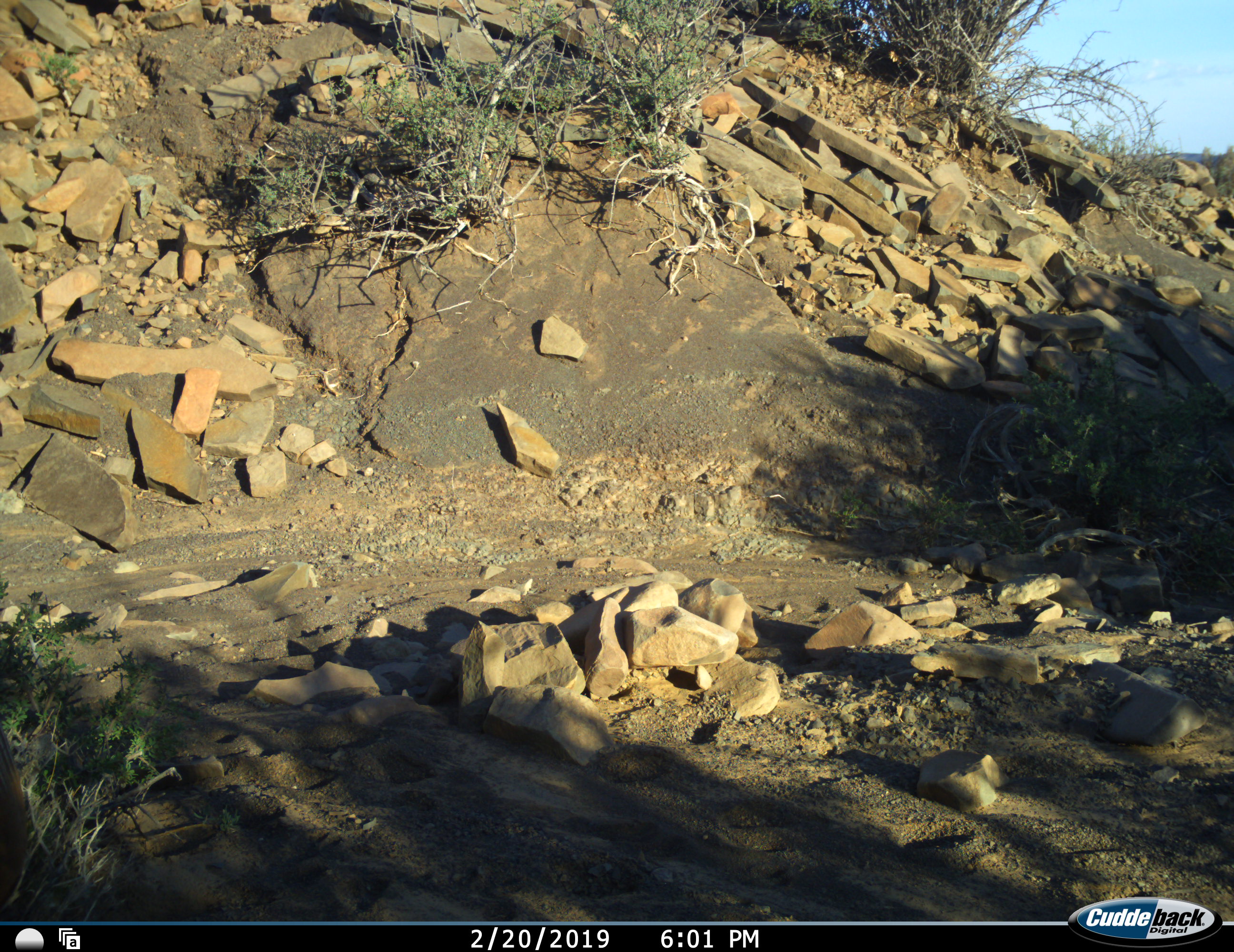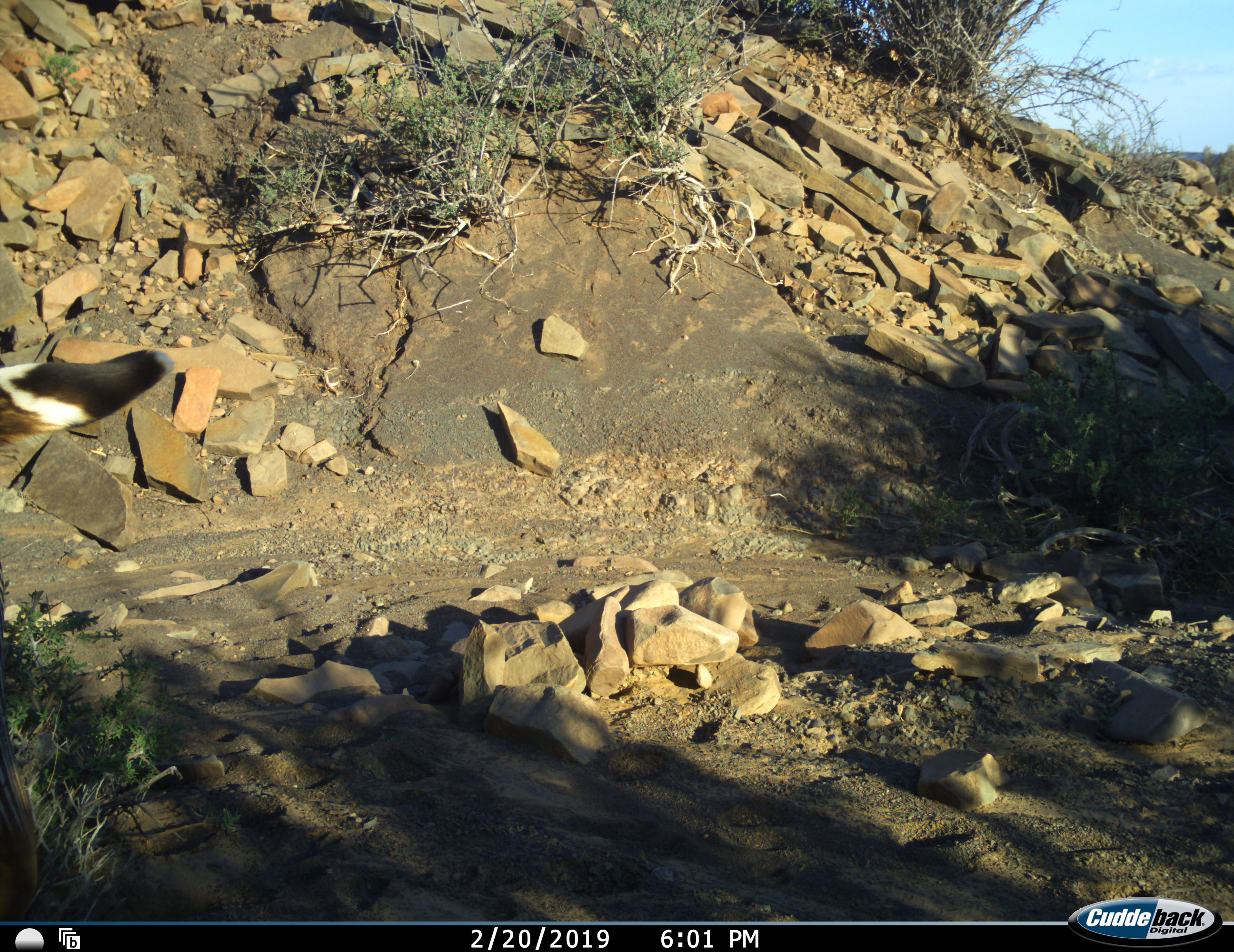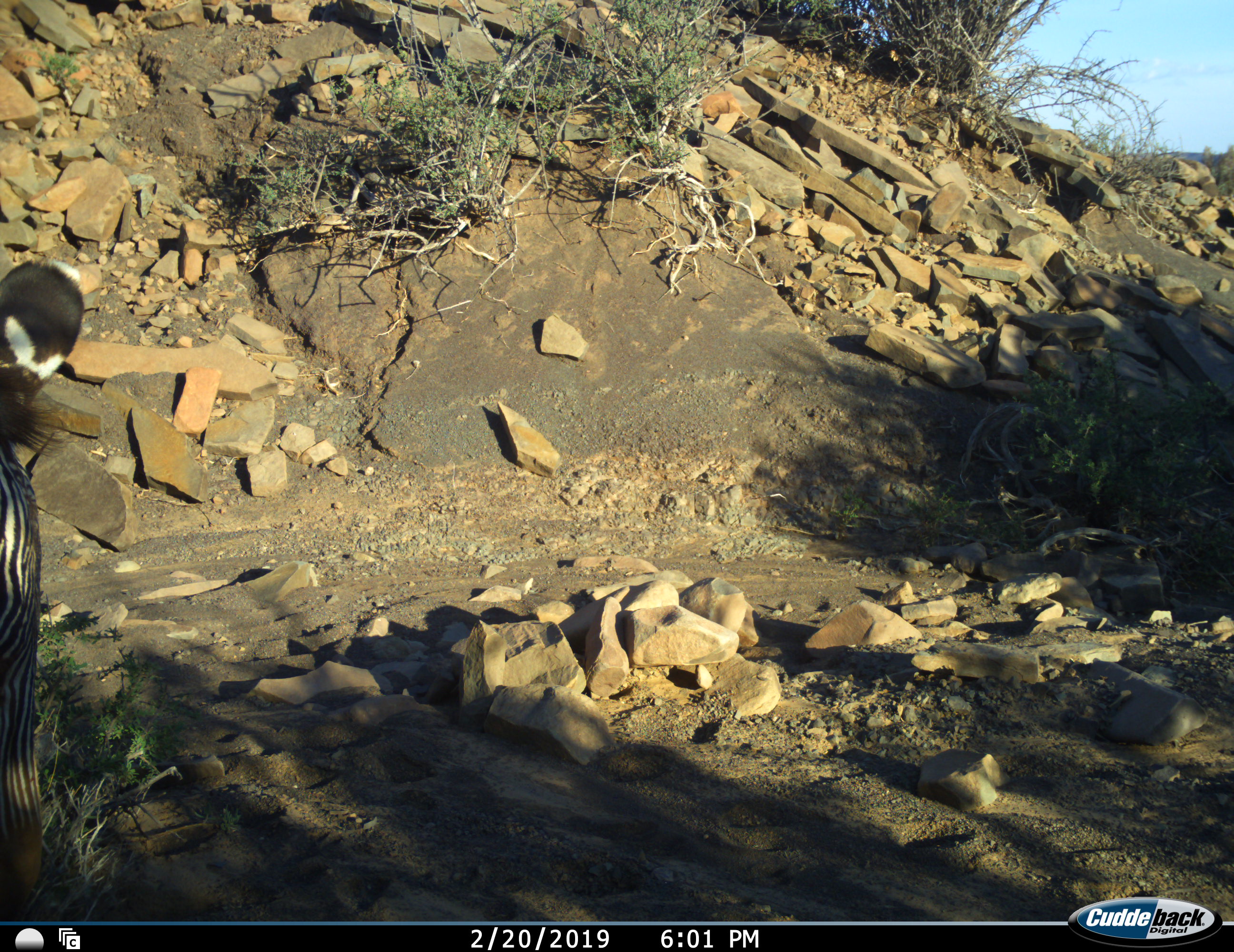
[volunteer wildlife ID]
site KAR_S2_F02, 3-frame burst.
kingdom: Animalia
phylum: Chordata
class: Mammalia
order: Perissodactyla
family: Equidae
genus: Equus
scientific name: Equus zebra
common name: mountain zebra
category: zebramountain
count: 1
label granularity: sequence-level